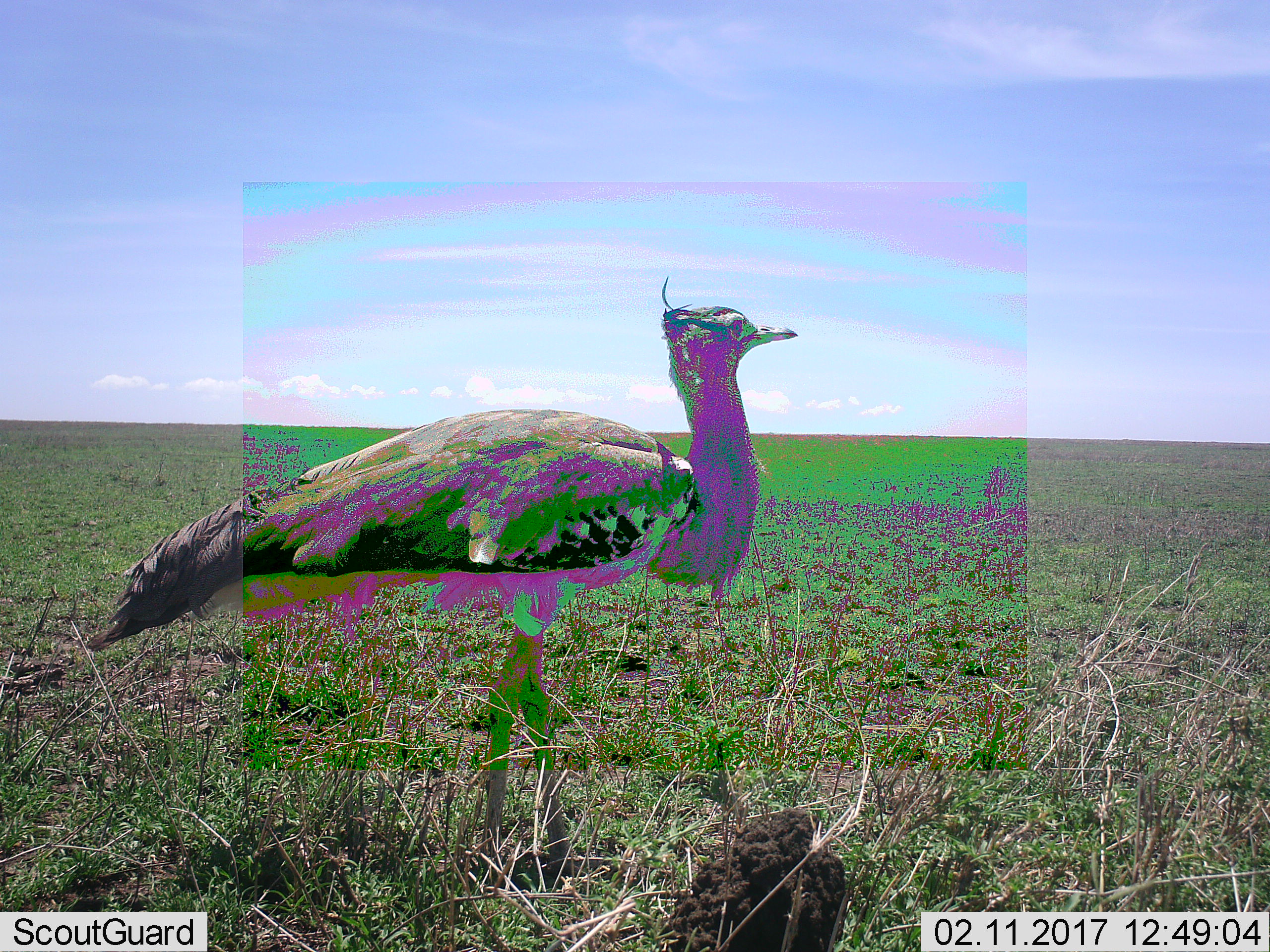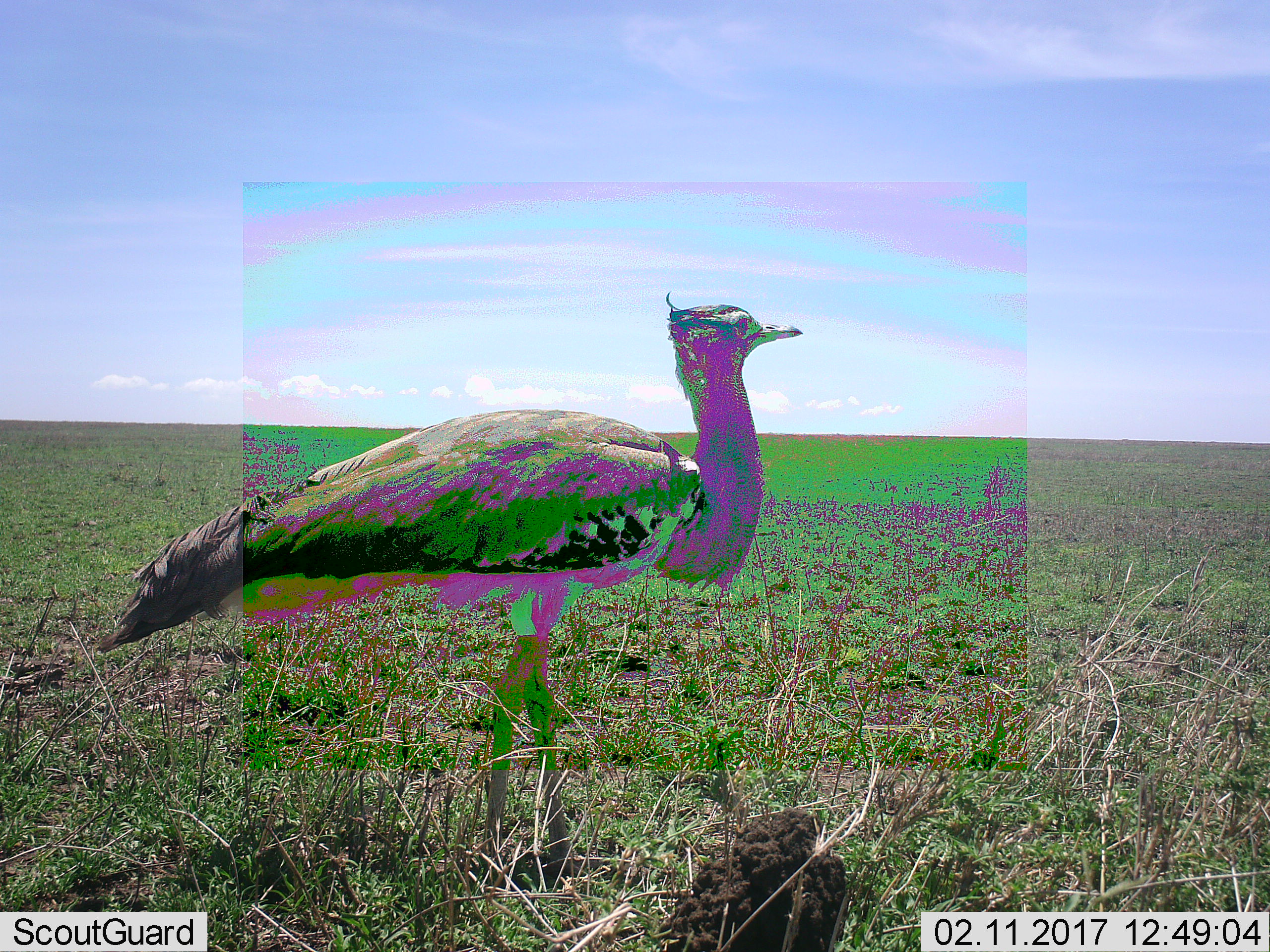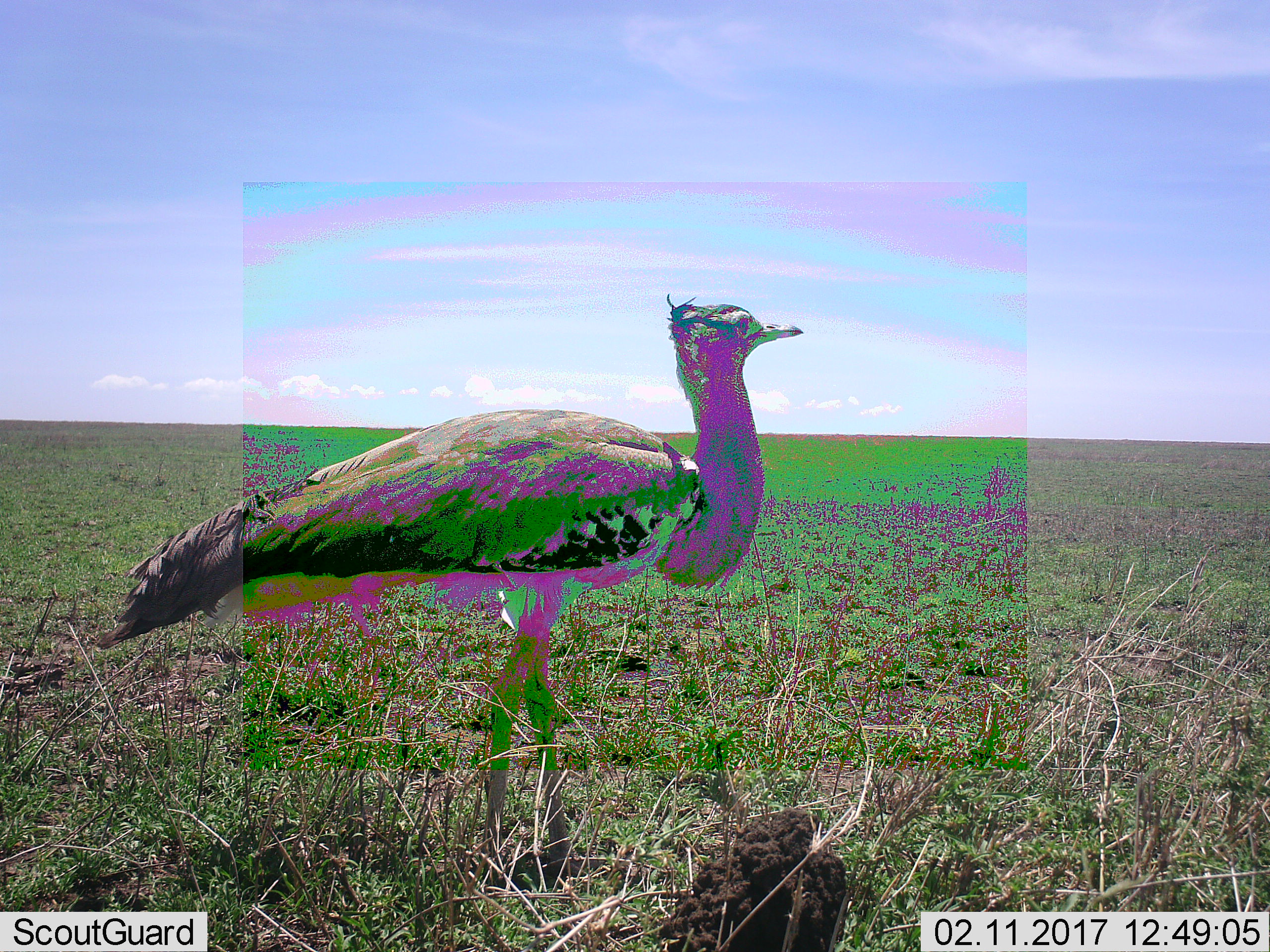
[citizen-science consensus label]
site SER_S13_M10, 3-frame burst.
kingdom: Animalia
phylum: Chordata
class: Aves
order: Otidiformes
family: Otididae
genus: Ardeotis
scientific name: Ardeotis kori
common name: kori bustard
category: bustardkori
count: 1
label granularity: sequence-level